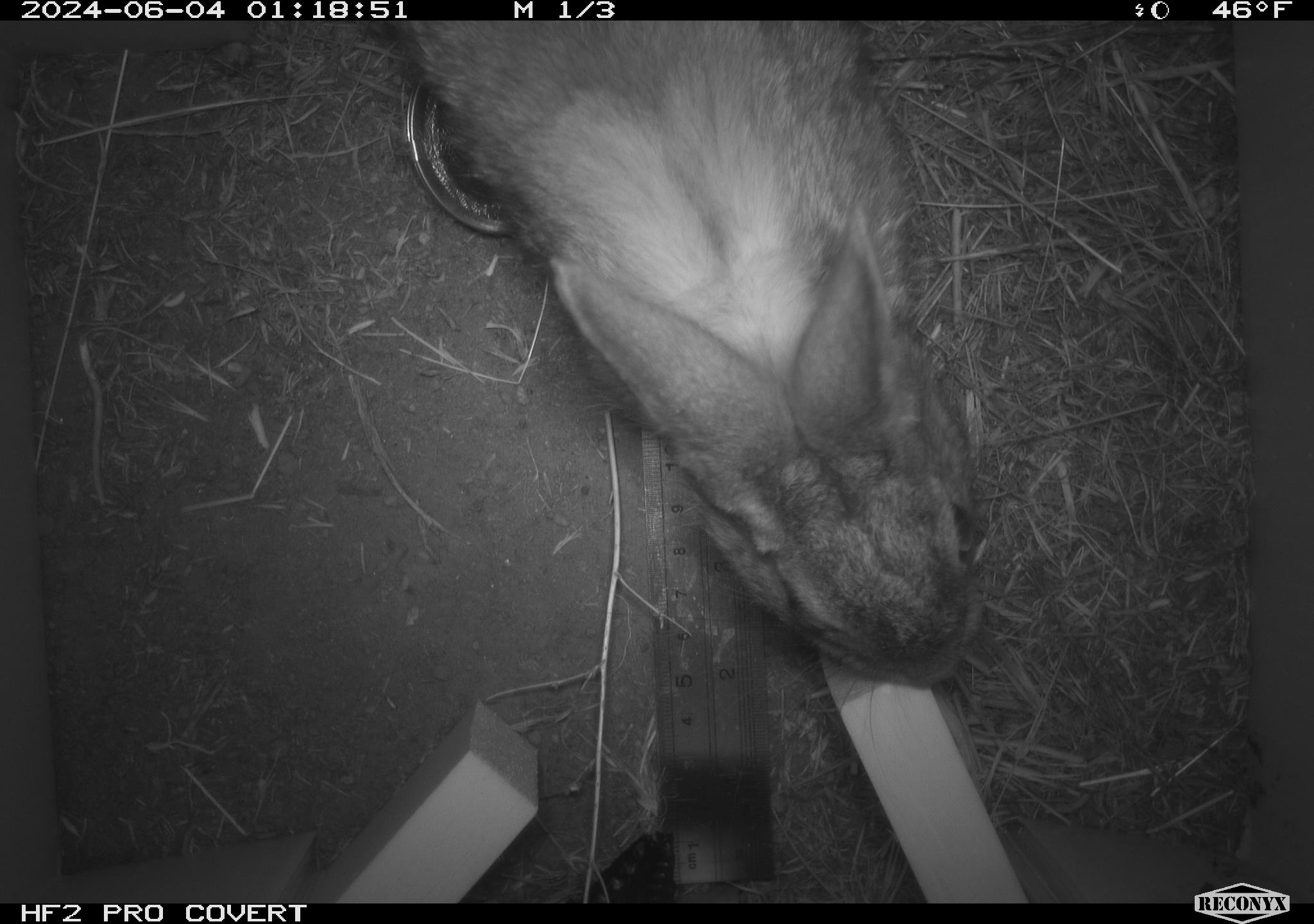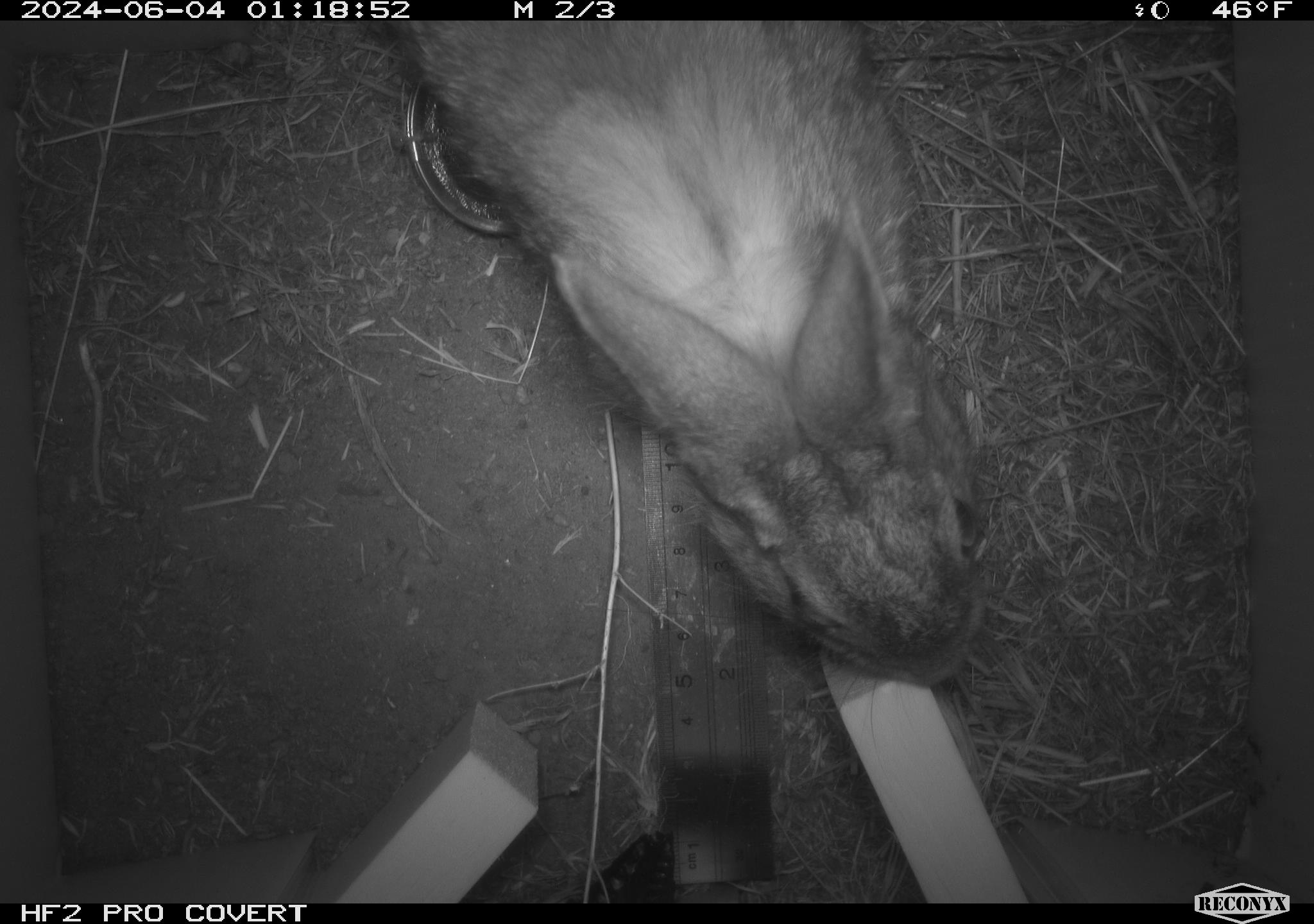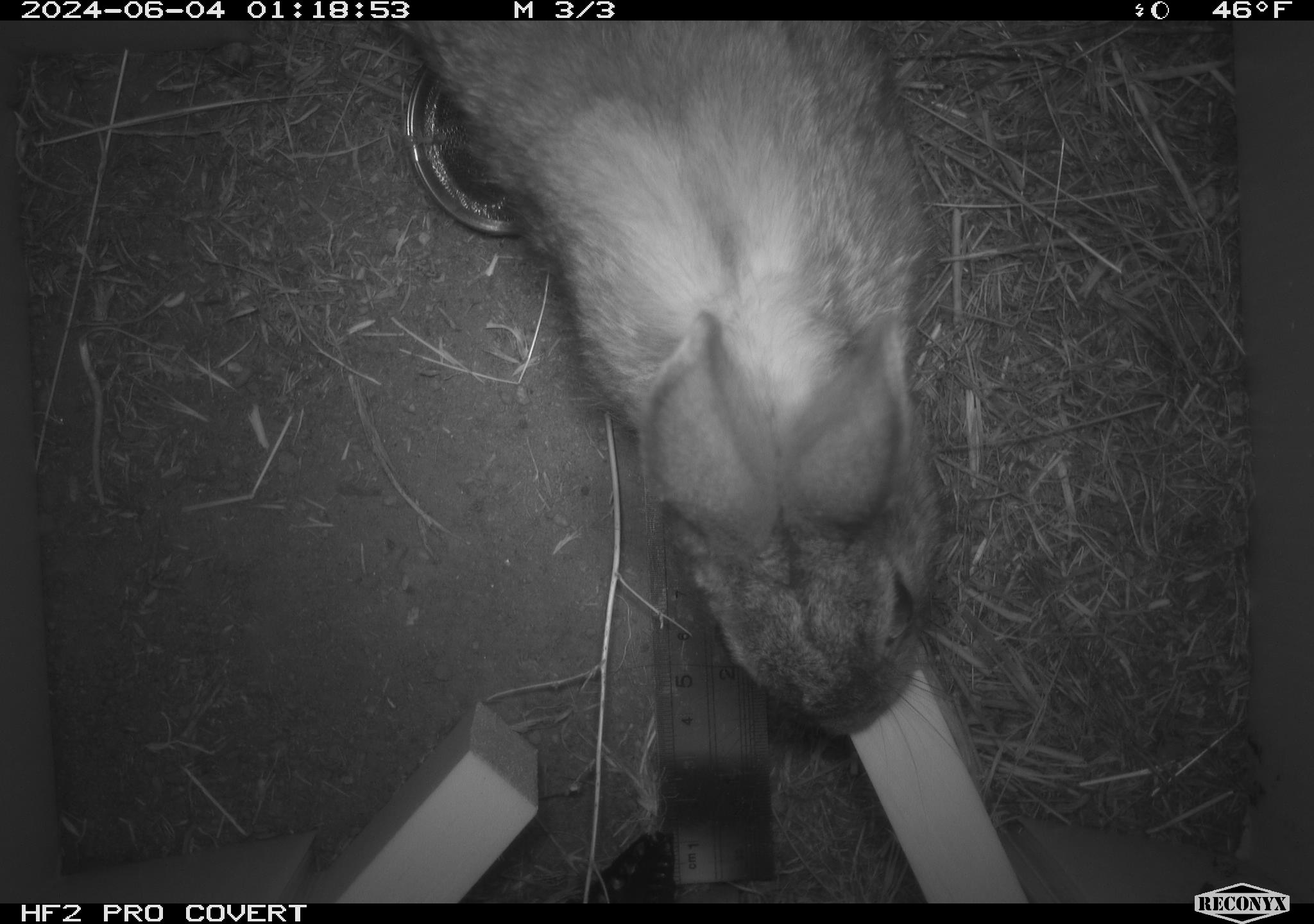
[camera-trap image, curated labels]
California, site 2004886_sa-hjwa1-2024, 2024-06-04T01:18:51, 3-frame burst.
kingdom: Animalia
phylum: Chordata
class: Mammalia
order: Lagomorpha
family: Leporidae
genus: Sylvilagus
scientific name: Sylvilagus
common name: cottontail rabbits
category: sylvilagus species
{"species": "sylvilagus species (cottontail rabbits) (Sylvilagus)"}